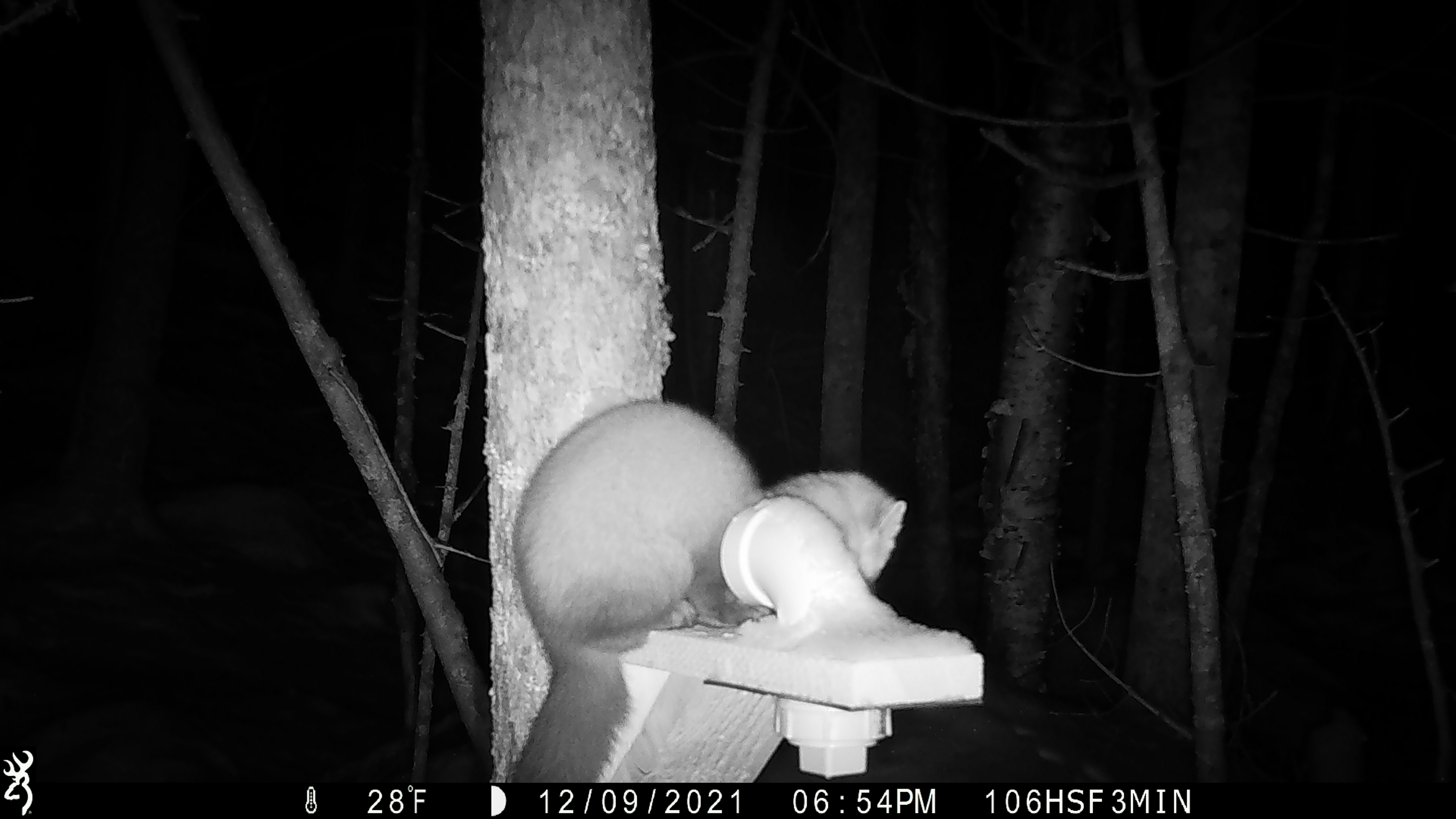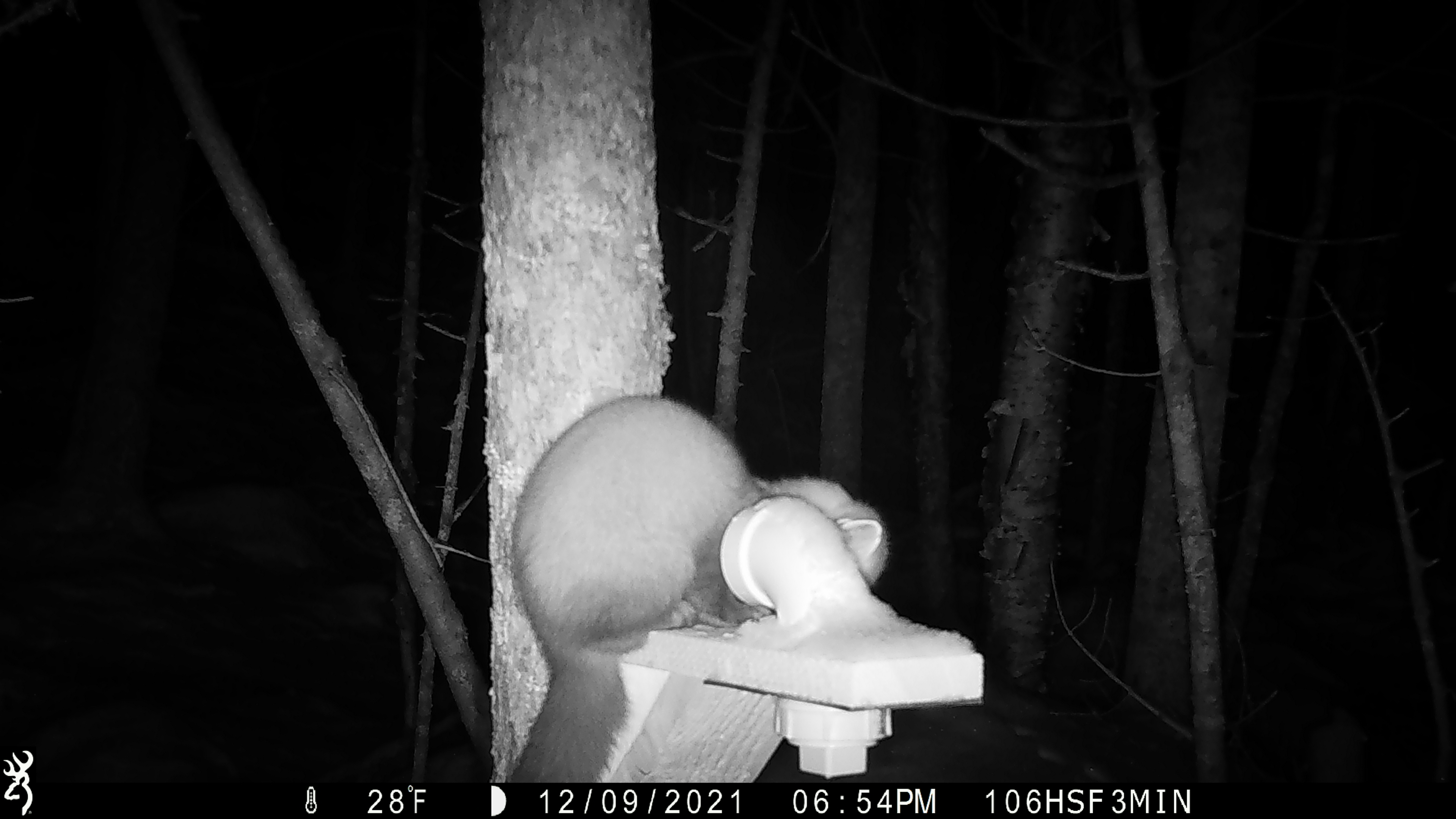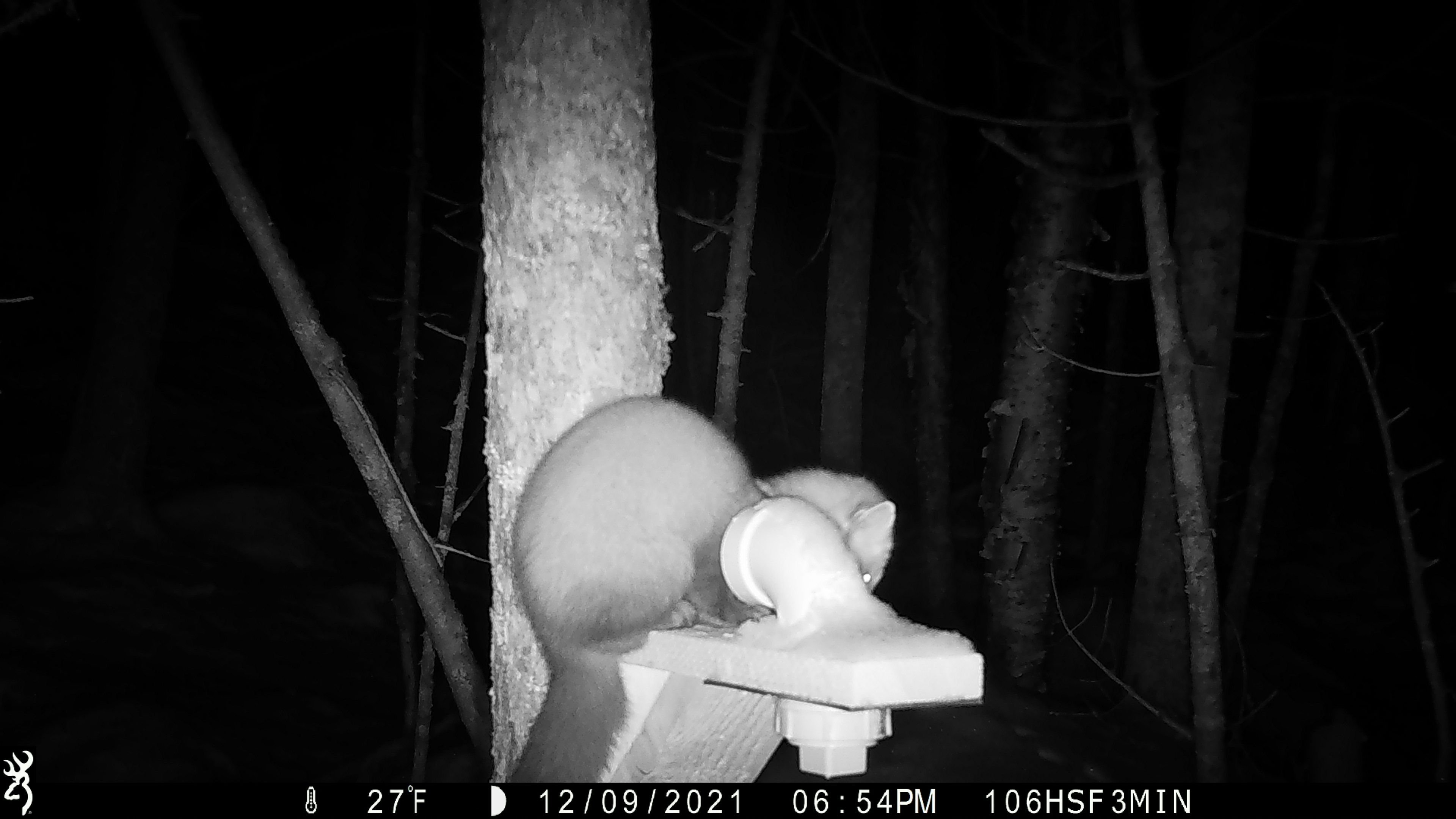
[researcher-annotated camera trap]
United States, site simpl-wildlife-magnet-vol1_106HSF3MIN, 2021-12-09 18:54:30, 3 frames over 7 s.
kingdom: Animalia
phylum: Chordata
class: Mammalia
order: Carnivora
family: Mustelidae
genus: Martes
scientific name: Martes americana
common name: american marten